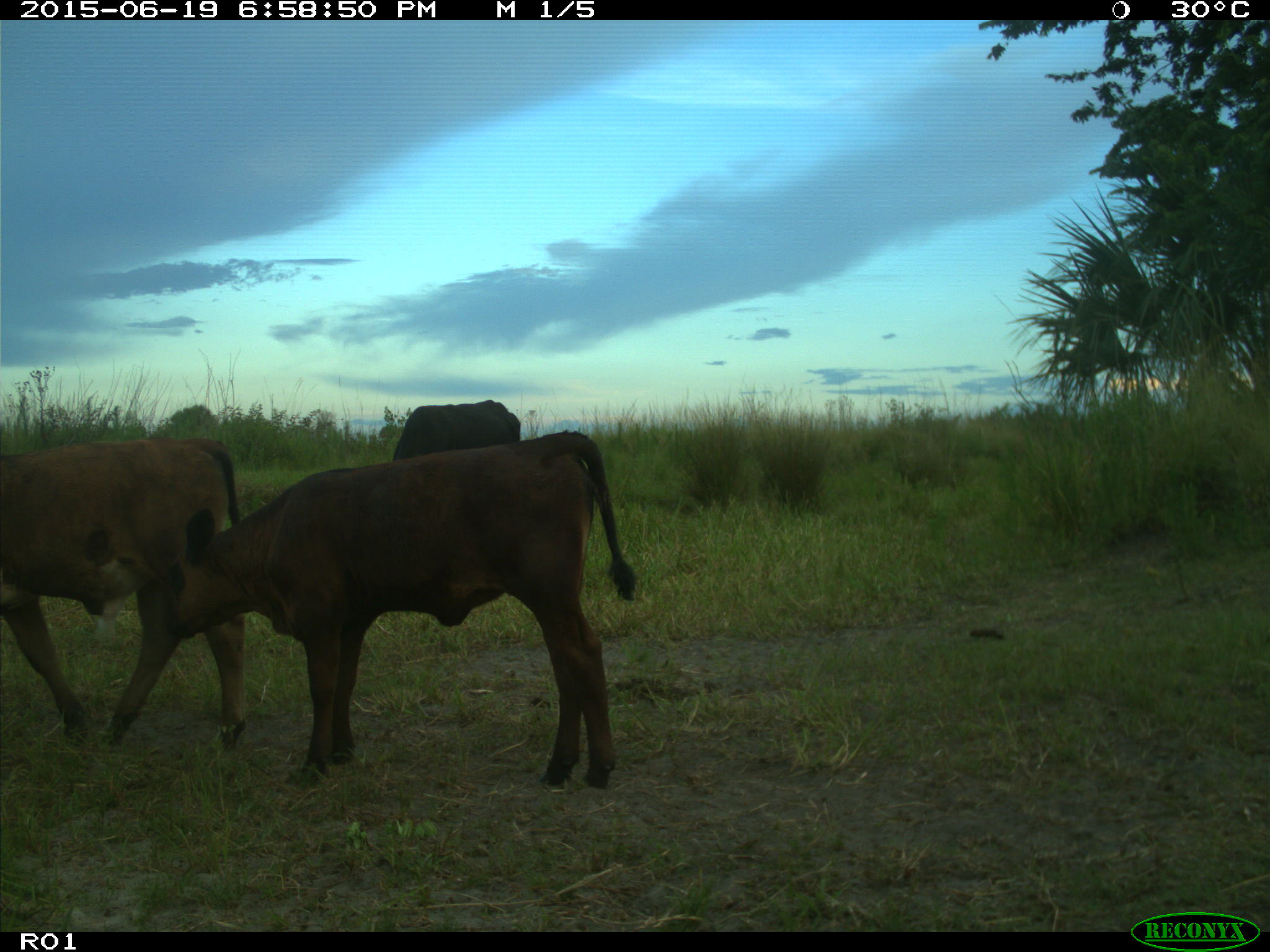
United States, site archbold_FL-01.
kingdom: Animalia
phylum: Chordata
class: Mammalia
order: Artiodactyla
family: Bovidae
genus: Bos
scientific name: Bos taurus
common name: domestic cow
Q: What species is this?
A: Bos taurus (domestic cow).